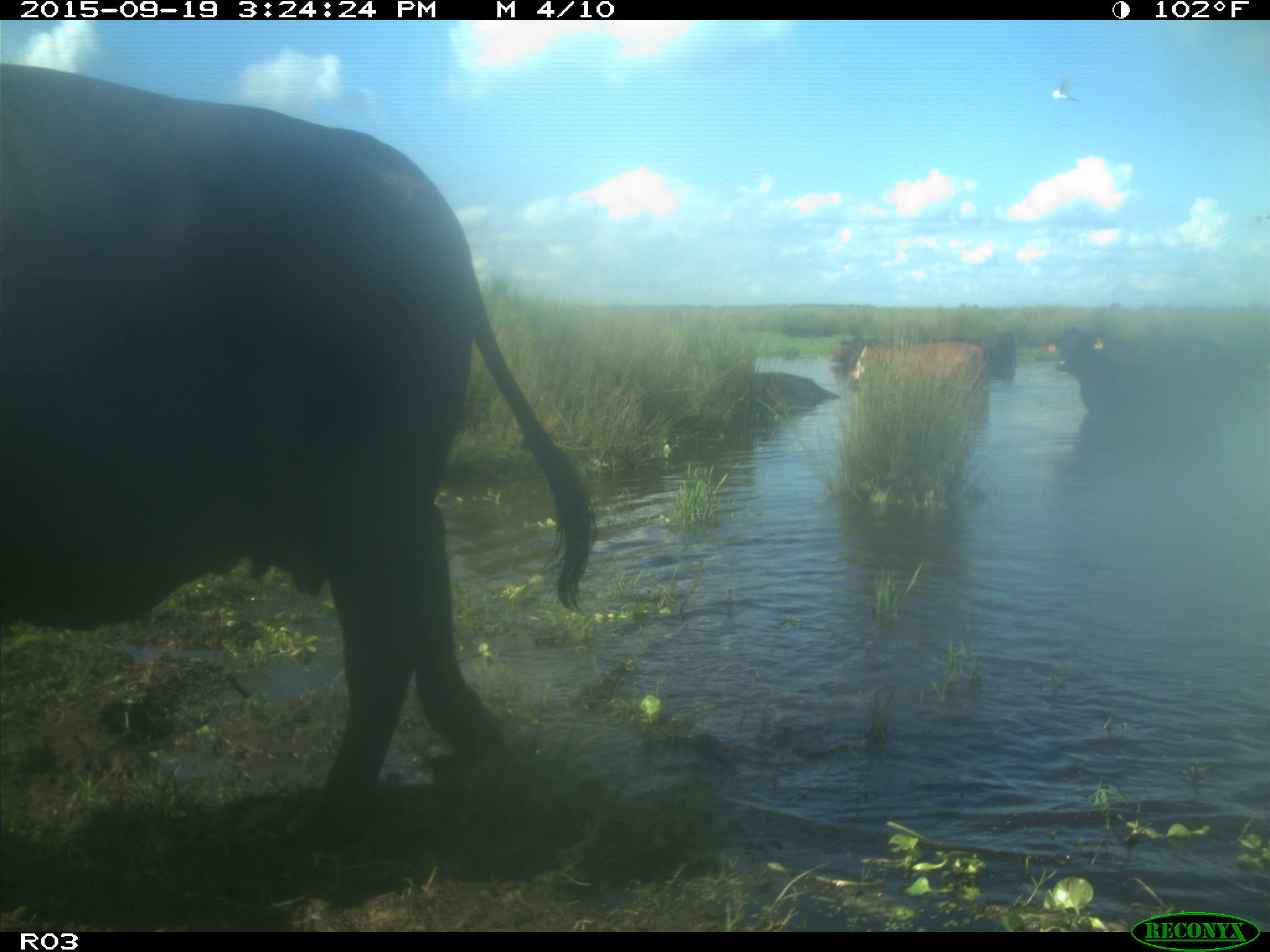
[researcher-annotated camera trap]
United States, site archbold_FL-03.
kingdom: Animalia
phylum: Chordata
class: Mammalia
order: Artiodactyla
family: Bovidae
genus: Bos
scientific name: Bos taurus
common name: domestic cow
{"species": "Bos taurus (domestic cow)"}